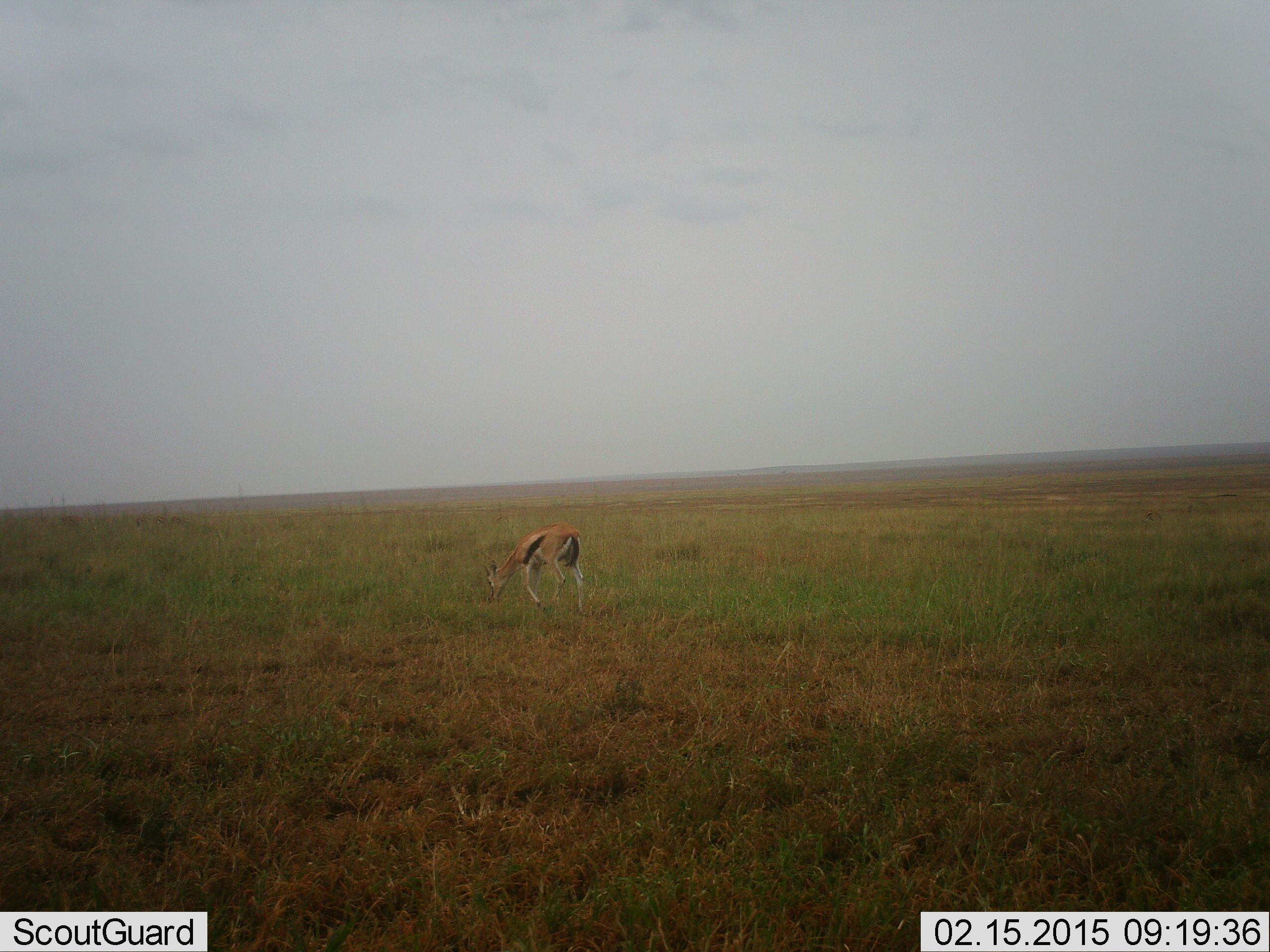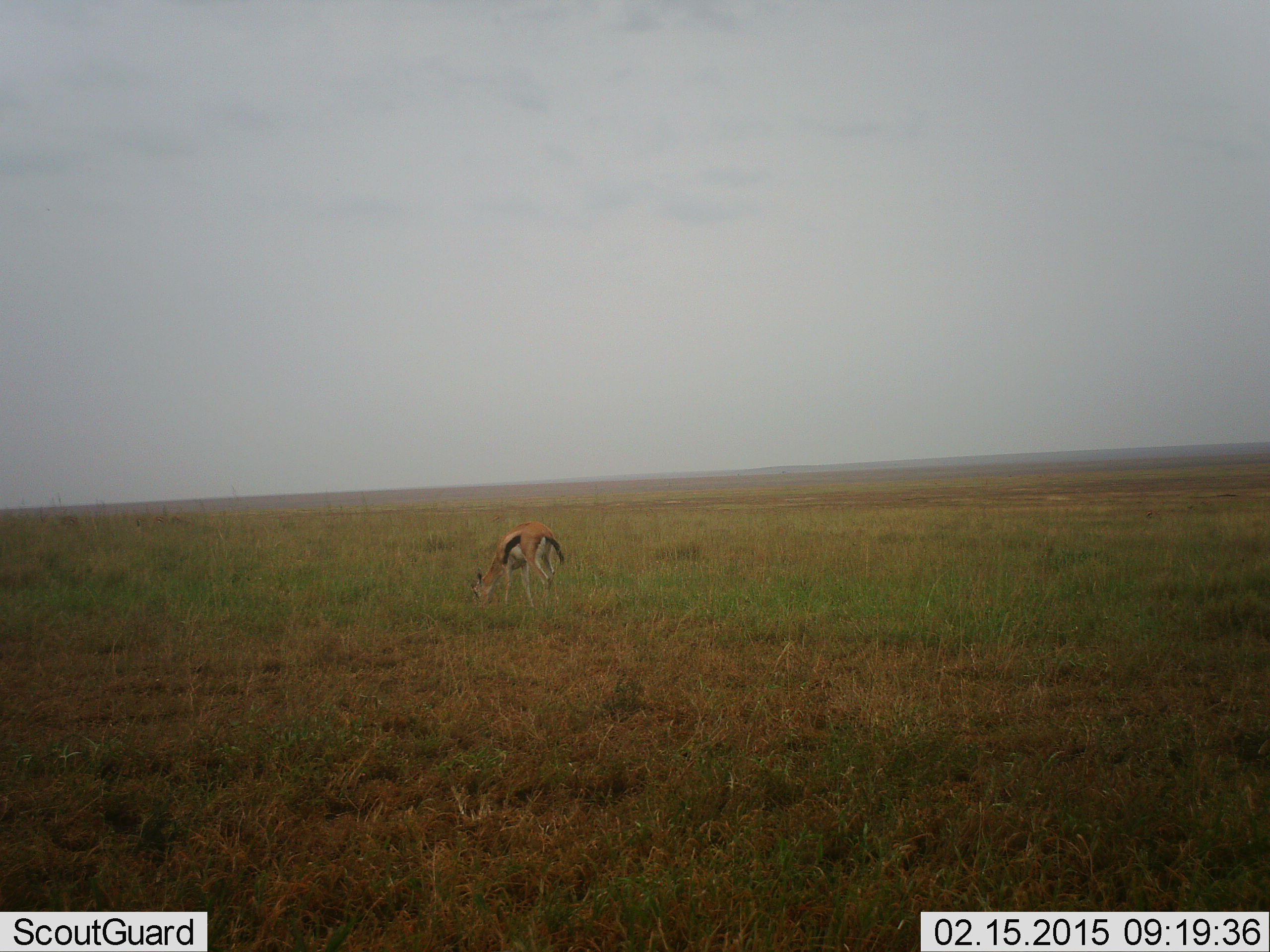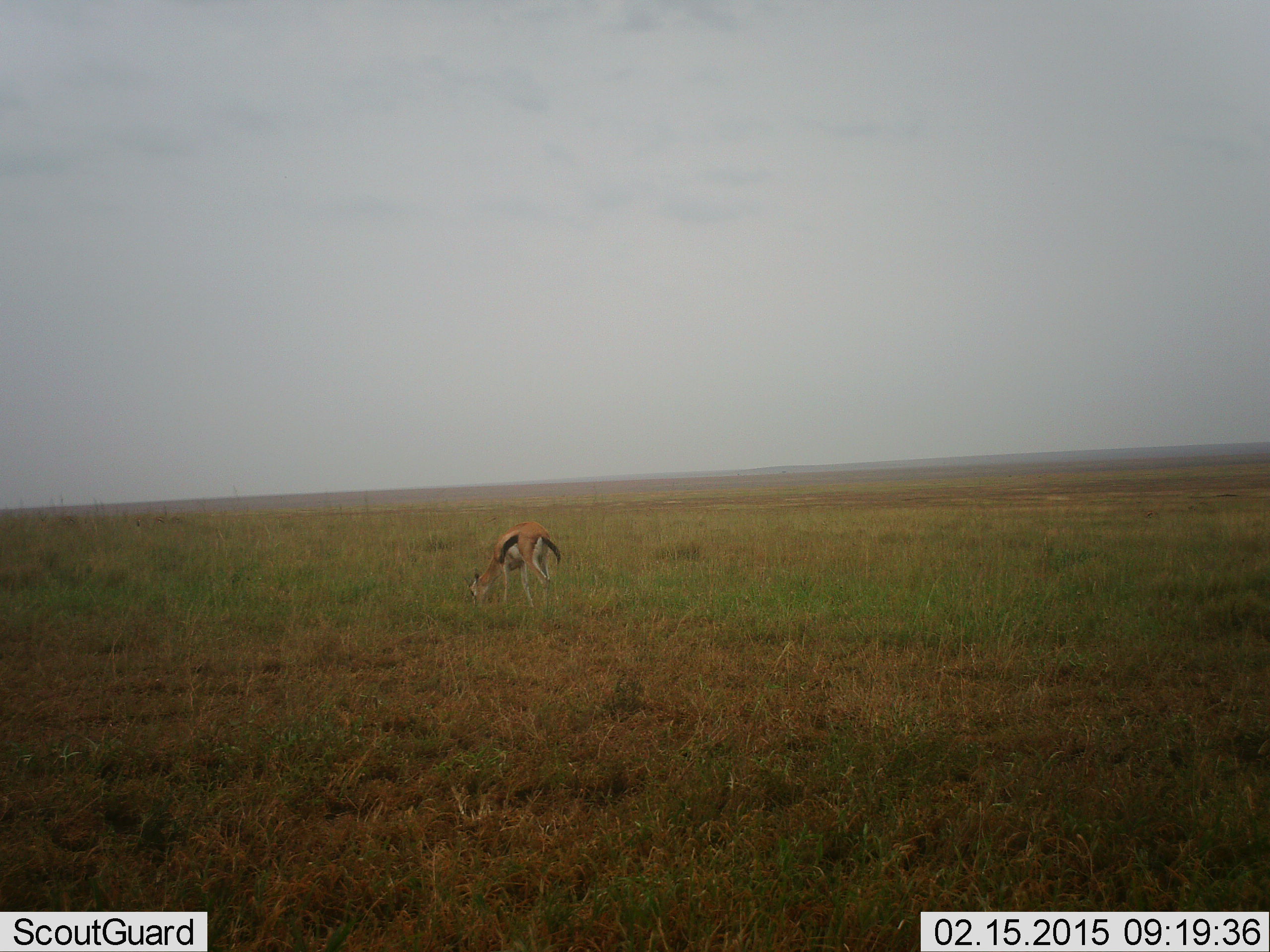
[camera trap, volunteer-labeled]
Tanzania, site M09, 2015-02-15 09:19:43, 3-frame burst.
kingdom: Animalia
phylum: Chordata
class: Mammalia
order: Artiodactyla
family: Bovidae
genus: Eudorcas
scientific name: Eudorcas thomsonii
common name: thomson's gazelle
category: gazellethomsons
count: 1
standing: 20%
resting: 0%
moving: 10%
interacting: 0%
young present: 0%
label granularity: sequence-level